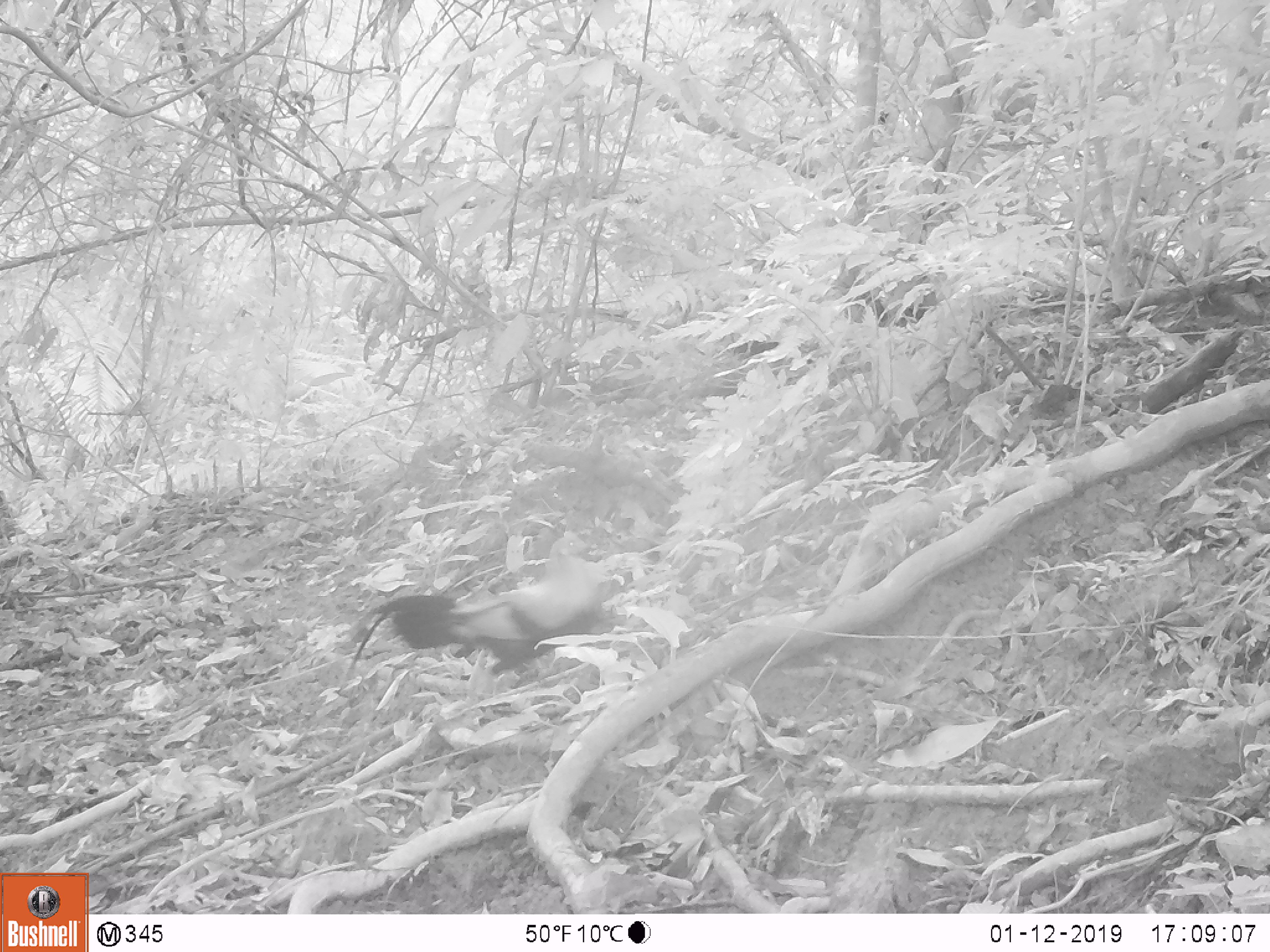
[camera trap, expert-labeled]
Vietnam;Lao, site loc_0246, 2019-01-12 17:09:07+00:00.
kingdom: Animalia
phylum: Chordata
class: Aves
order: Galliformes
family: Phasianidae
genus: Gallus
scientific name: Gallus gallus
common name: red junglefowl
Red junglefowl (Gallus gallus). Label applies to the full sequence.